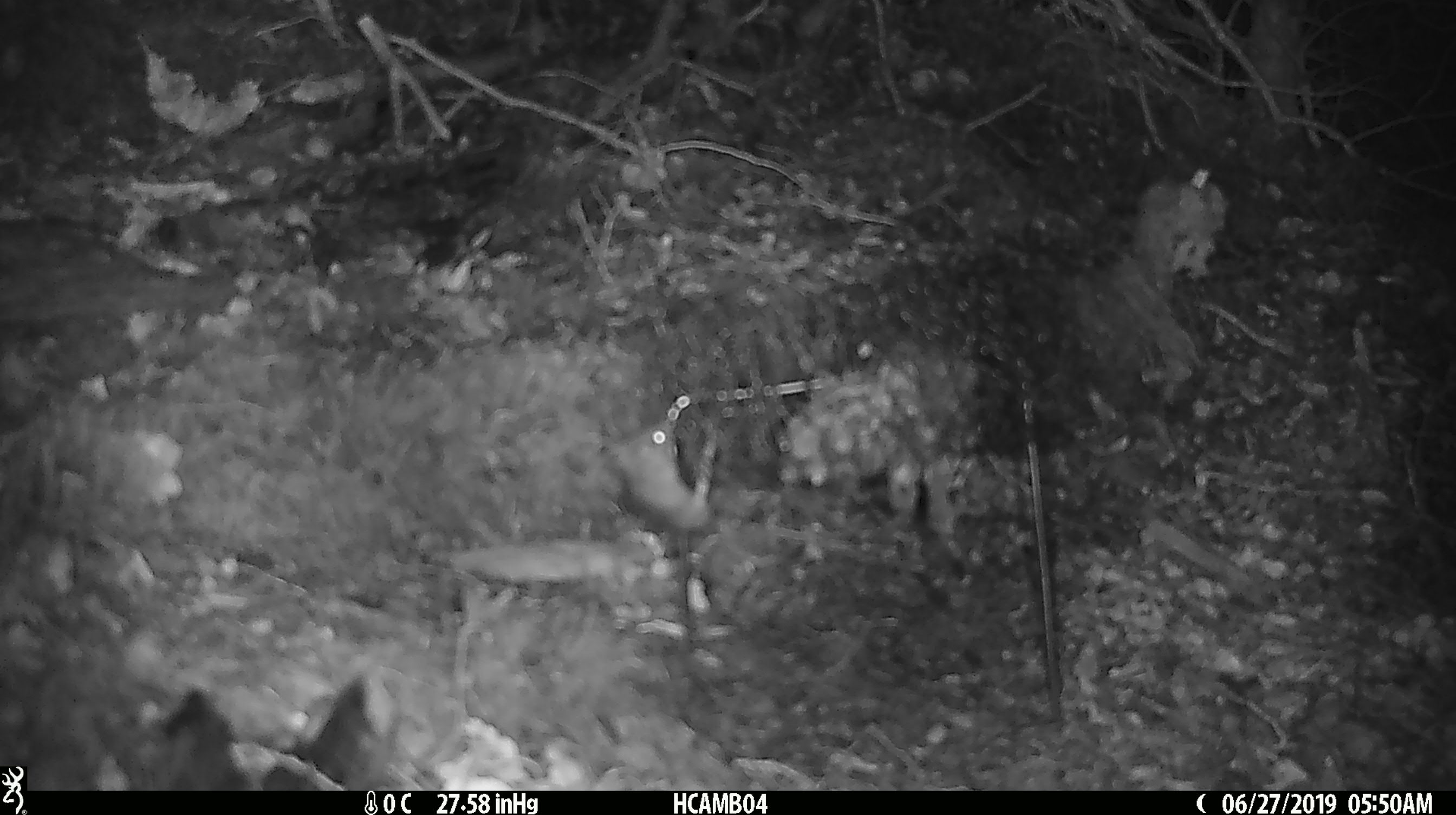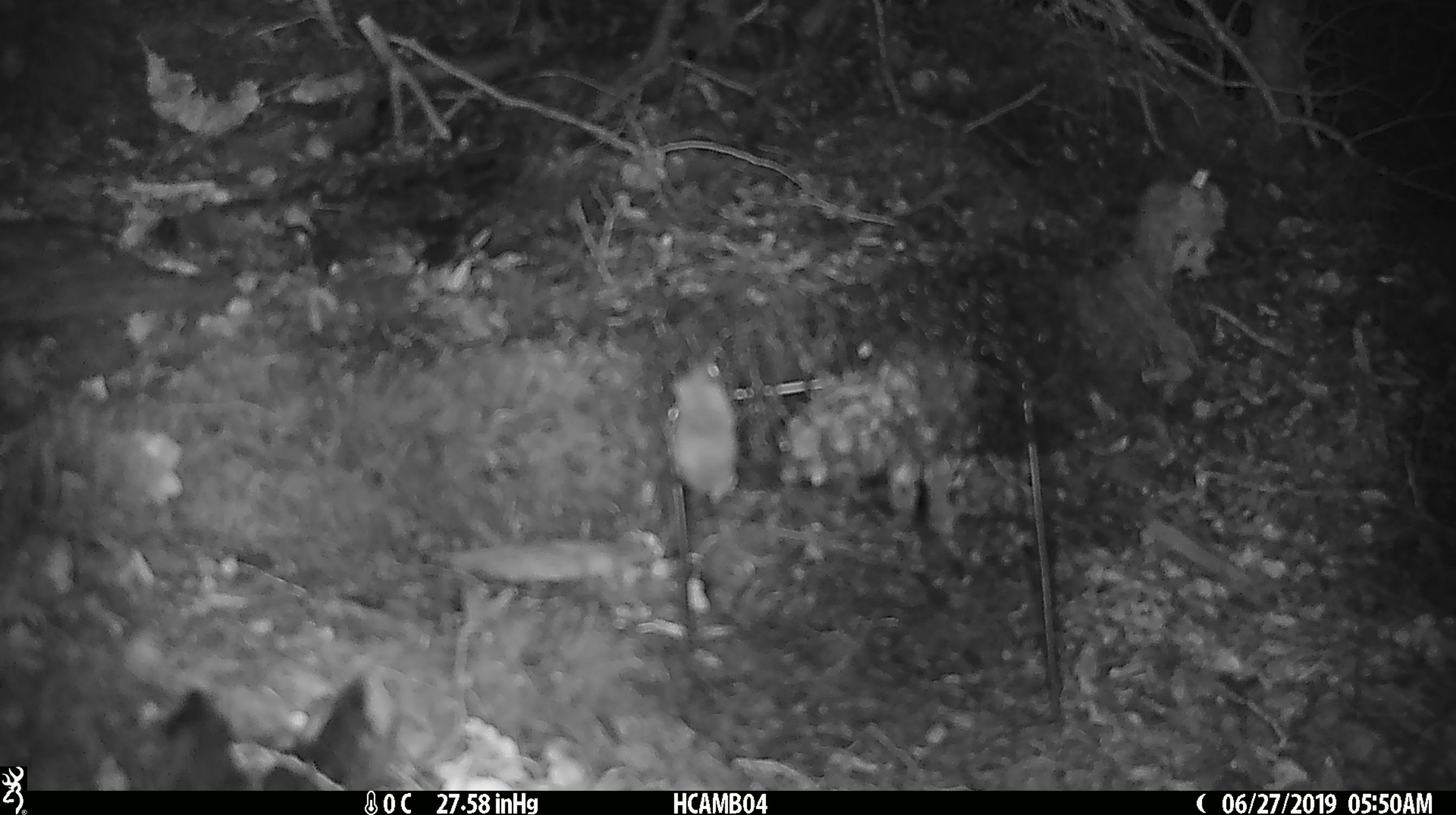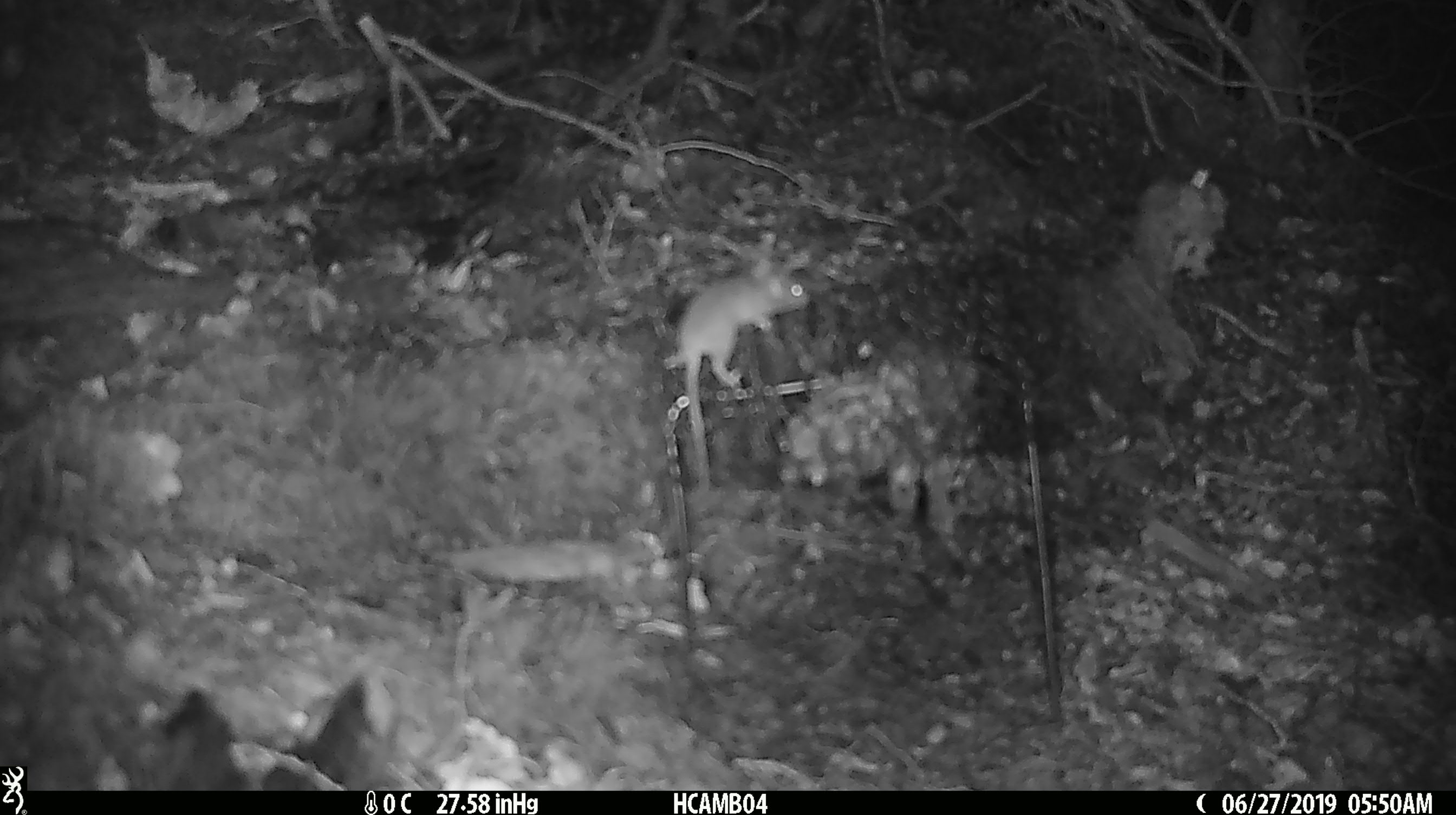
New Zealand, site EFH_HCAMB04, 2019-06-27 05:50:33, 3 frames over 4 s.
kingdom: Animalia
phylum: Chordata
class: Mammalia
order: Rodentia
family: Muridae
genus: Mus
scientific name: Mus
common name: mouse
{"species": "mouse (Mus)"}